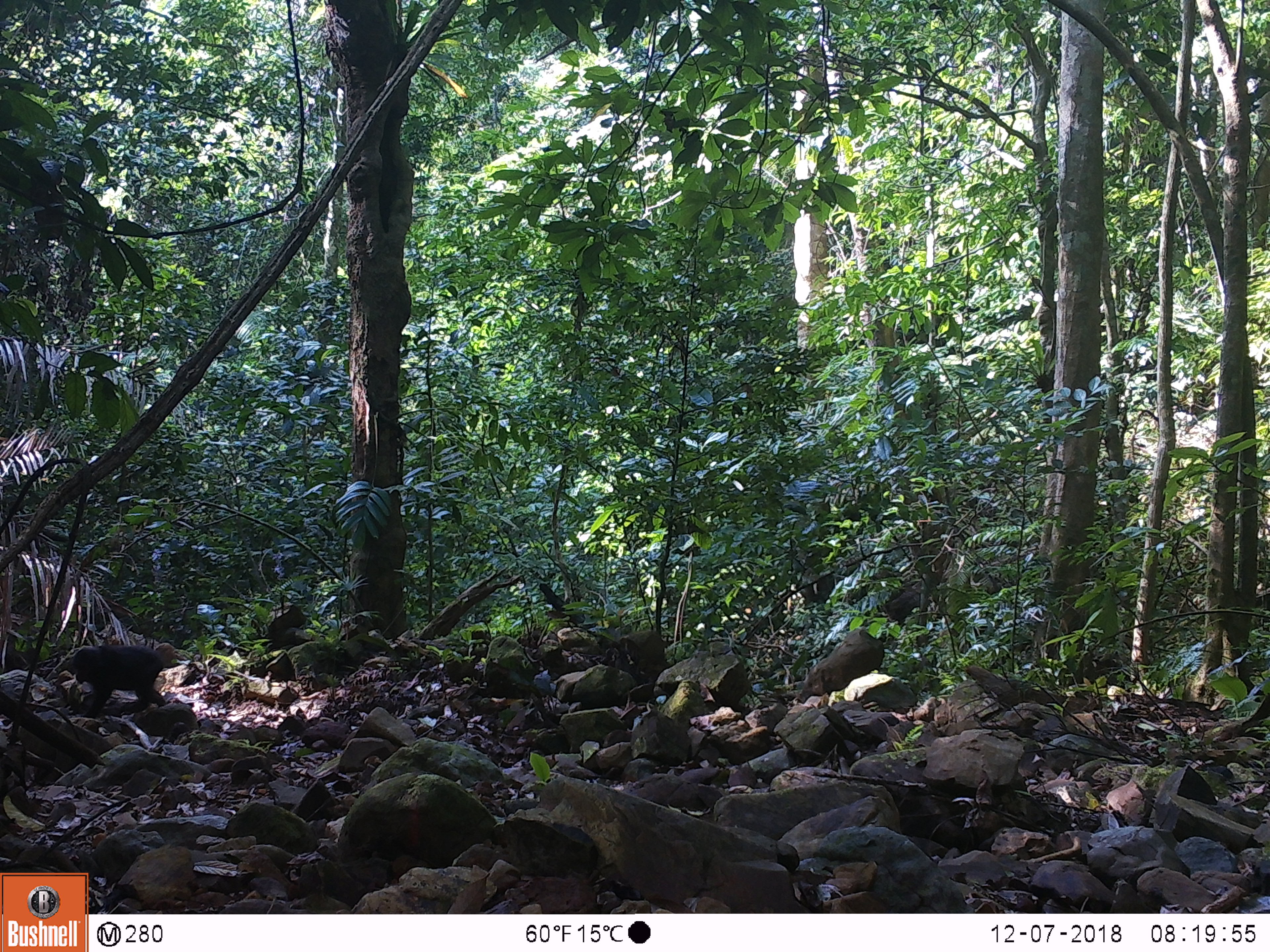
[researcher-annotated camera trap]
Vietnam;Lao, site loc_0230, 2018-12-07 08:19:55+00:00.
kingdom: Animalia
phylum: Chordata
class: Mammalia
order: Primates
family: Cercopithecidae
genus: Macaca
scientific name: Macaca arctoides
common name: stump-tailed macaque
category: stump tailed macaque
Stump tailed macaque (stump-tailed macaque) (Macaca arctoides). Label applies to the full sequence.